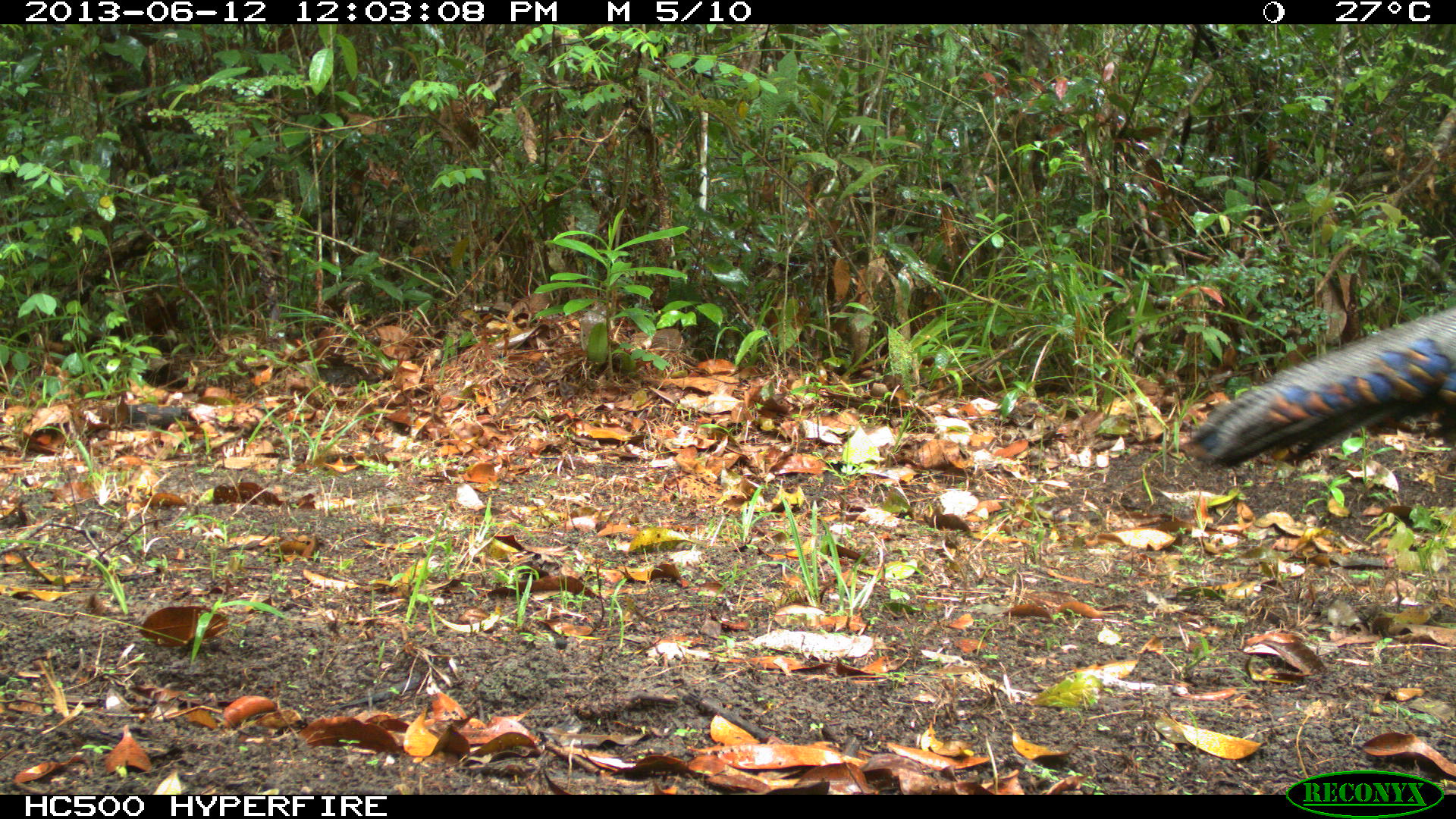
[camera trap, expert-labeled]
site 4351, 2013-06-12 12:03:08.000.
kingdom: Animalia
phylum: Chordata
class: Aves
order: Galliformes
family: Phasianidae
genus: Meleagris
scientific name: Meleagris ocellata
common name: ocellated turkey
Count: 1.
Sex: male.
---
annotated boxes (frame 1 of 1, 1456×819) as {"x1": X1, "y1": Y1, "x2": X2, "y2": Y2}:
meleagris ocellata: {"x1": 1179, "y1": 302, "x2": 1456, "y2": 468}